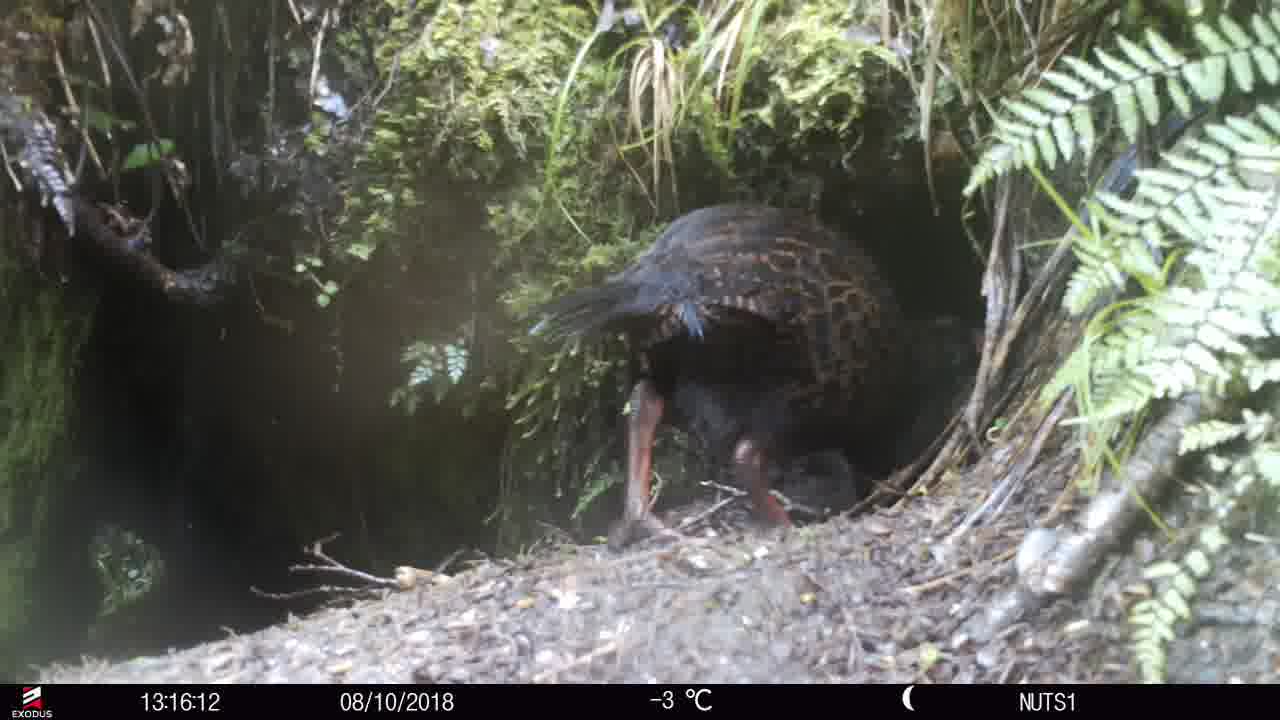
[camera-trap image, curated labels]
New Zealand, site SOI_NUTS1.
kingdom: Animalia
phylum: Chordata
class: Aves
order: Gruiformes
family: Rallidae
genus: Gallirallus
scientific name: Gallirallus australis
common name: weka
Weka (Gallirallus australis).